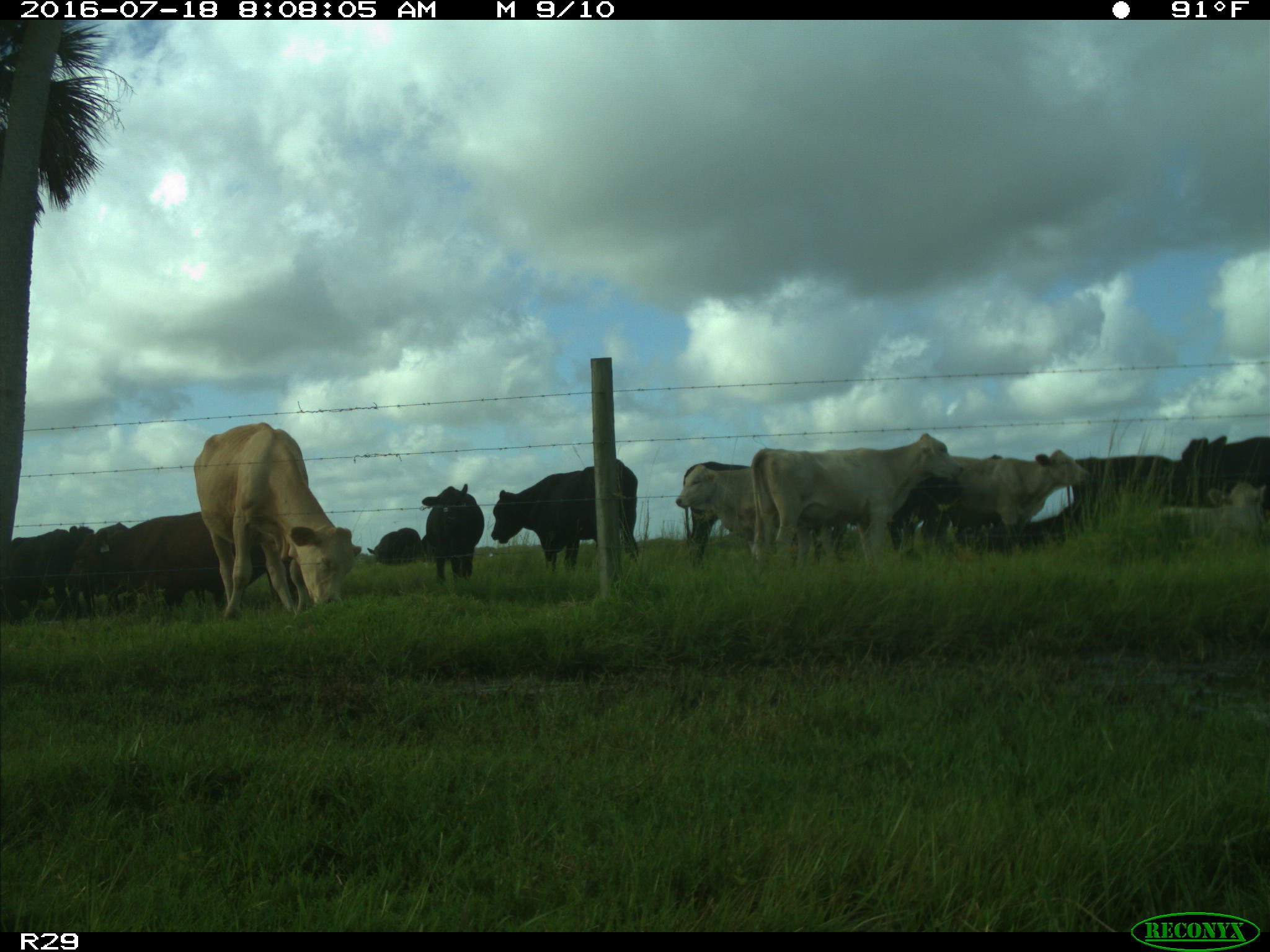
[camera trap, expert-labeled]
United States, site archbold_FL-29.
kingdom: Animalia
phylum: Chordata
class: Mammalia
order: Artiodactyla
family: Bovidae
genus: Bos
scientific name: Bos taurus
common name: domestic cow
Bos taurus (domestic cow).